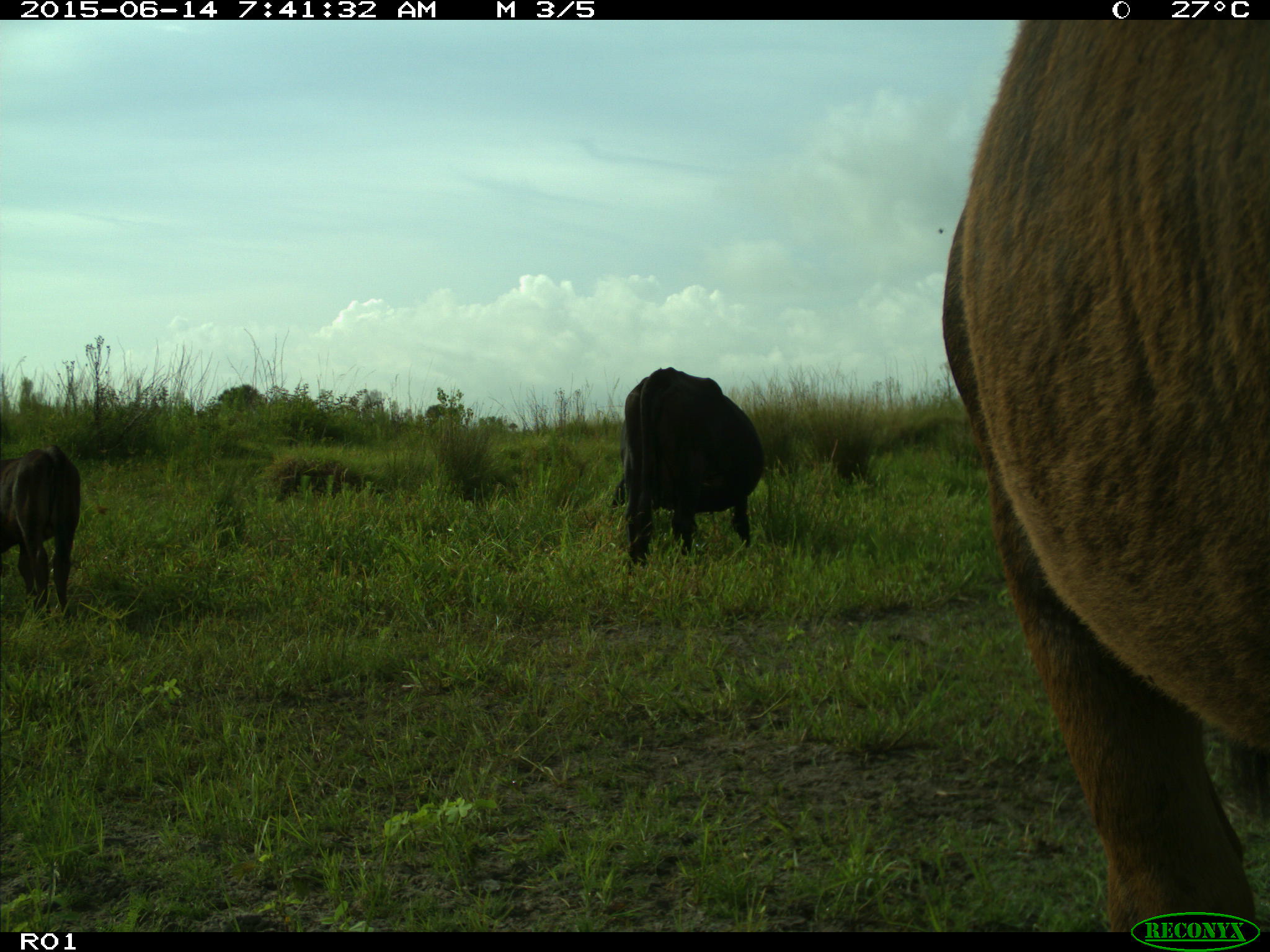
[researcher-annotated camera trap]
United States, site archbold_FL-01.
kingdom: Animalia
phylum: Chordata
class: Mammalia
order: Artiodactyla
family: Bovidae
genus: Bos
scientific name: Bos taurus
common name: domestic cow